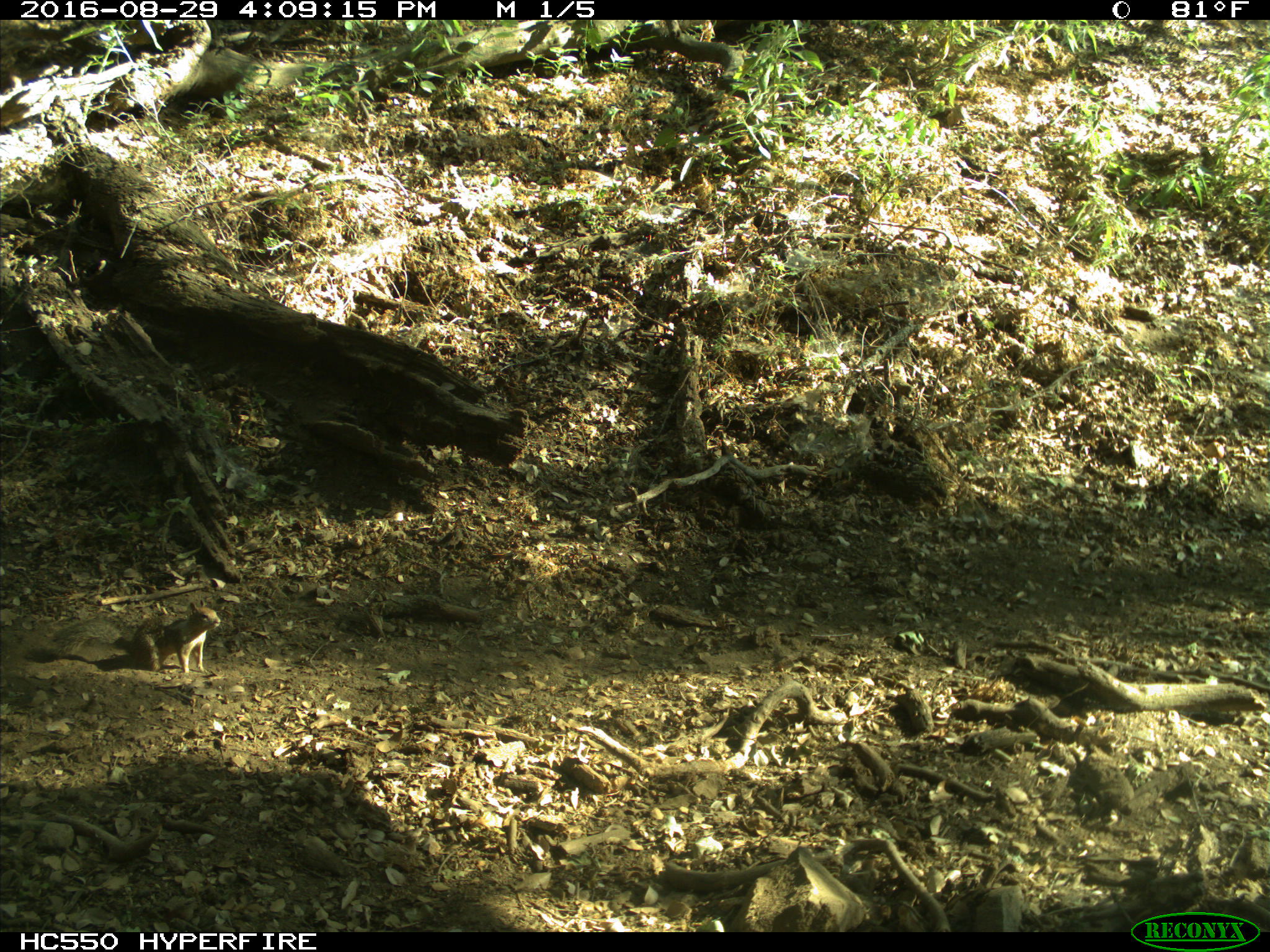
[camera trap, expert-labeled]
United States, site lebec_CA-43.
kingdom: Animalia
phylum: Chordata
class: Mammalia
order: Rodentia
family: Sciuridae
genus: Otospermophilus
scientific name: Otospermophilus beecheyi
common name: california ground squirrel